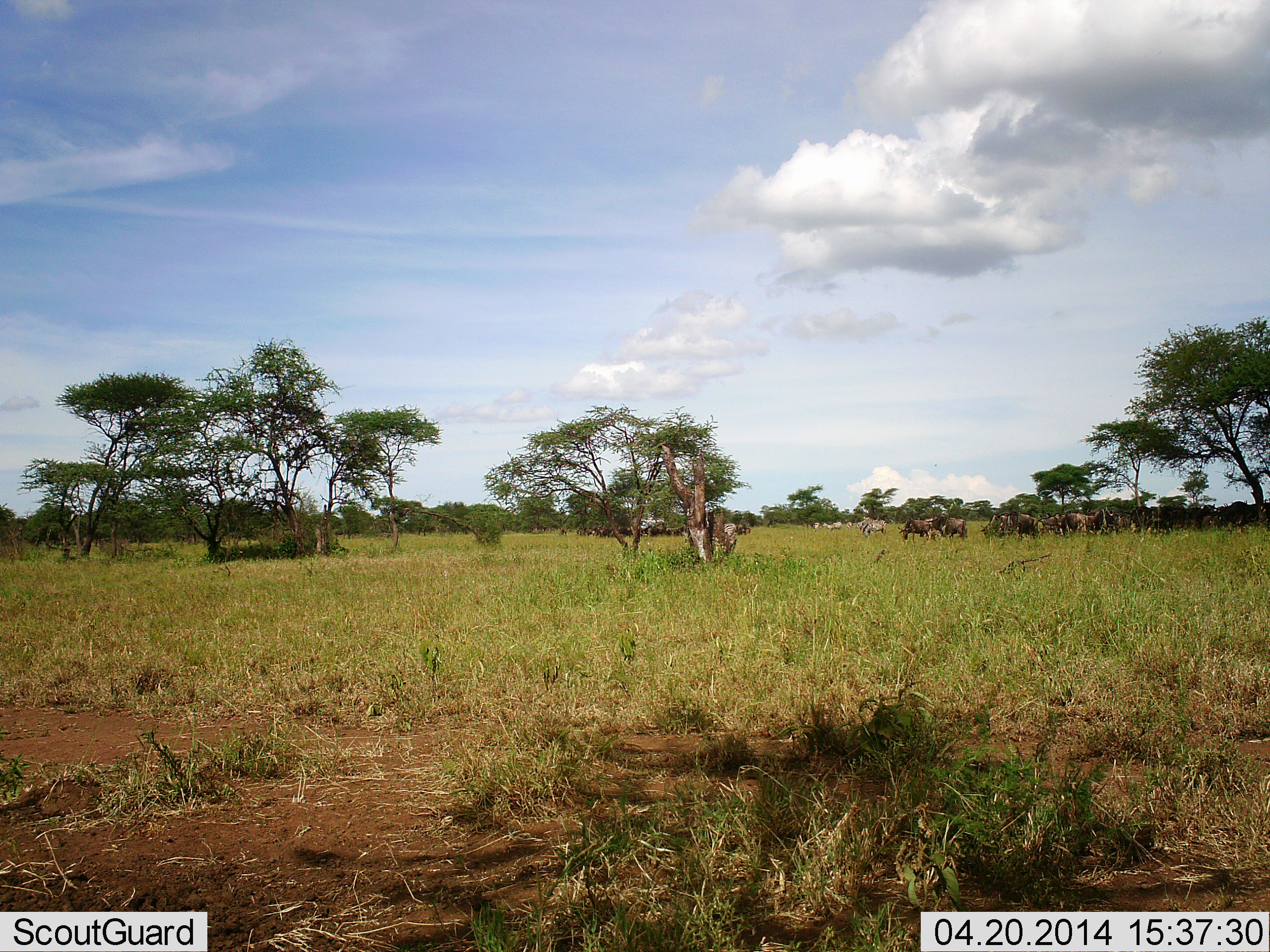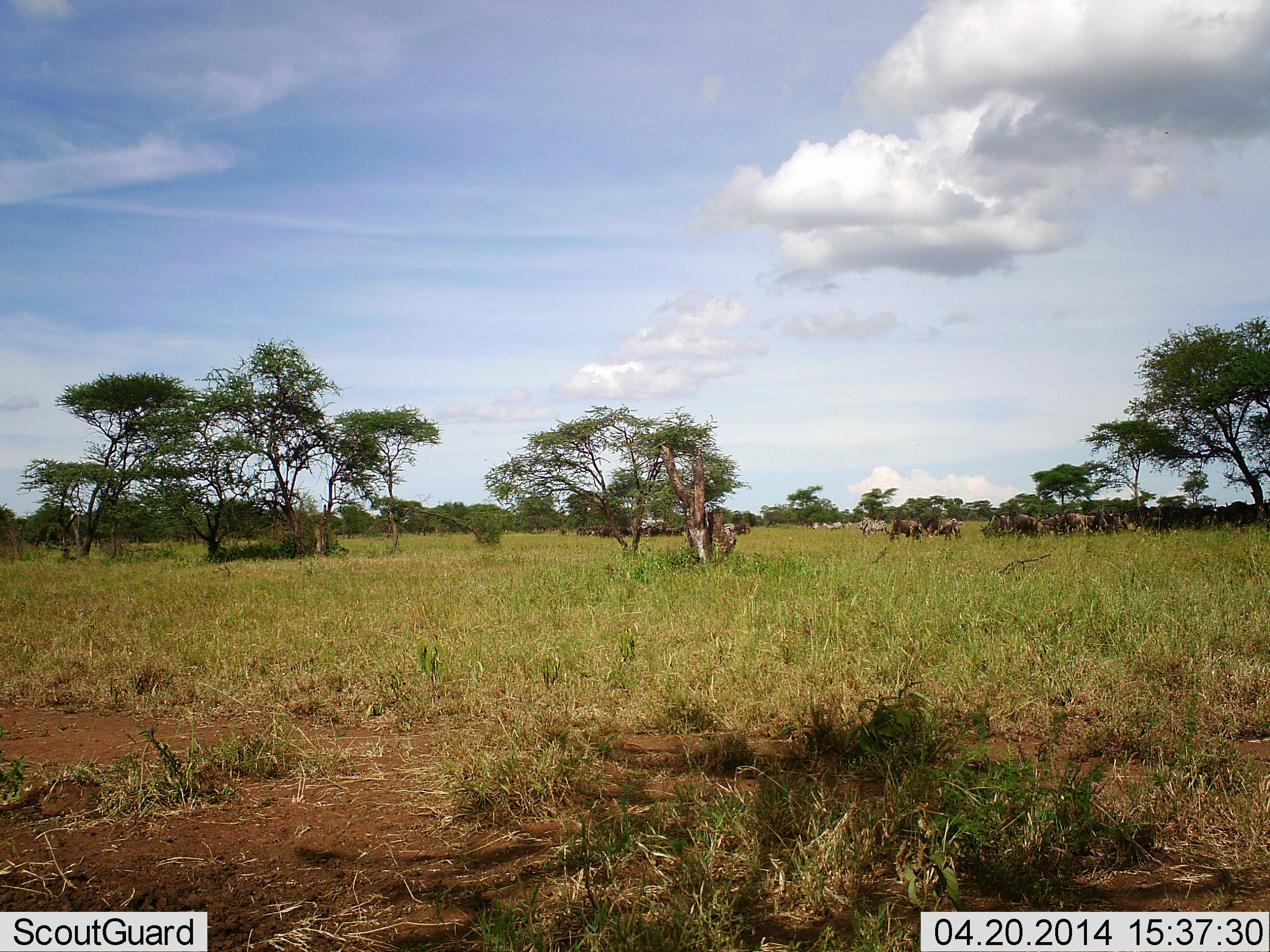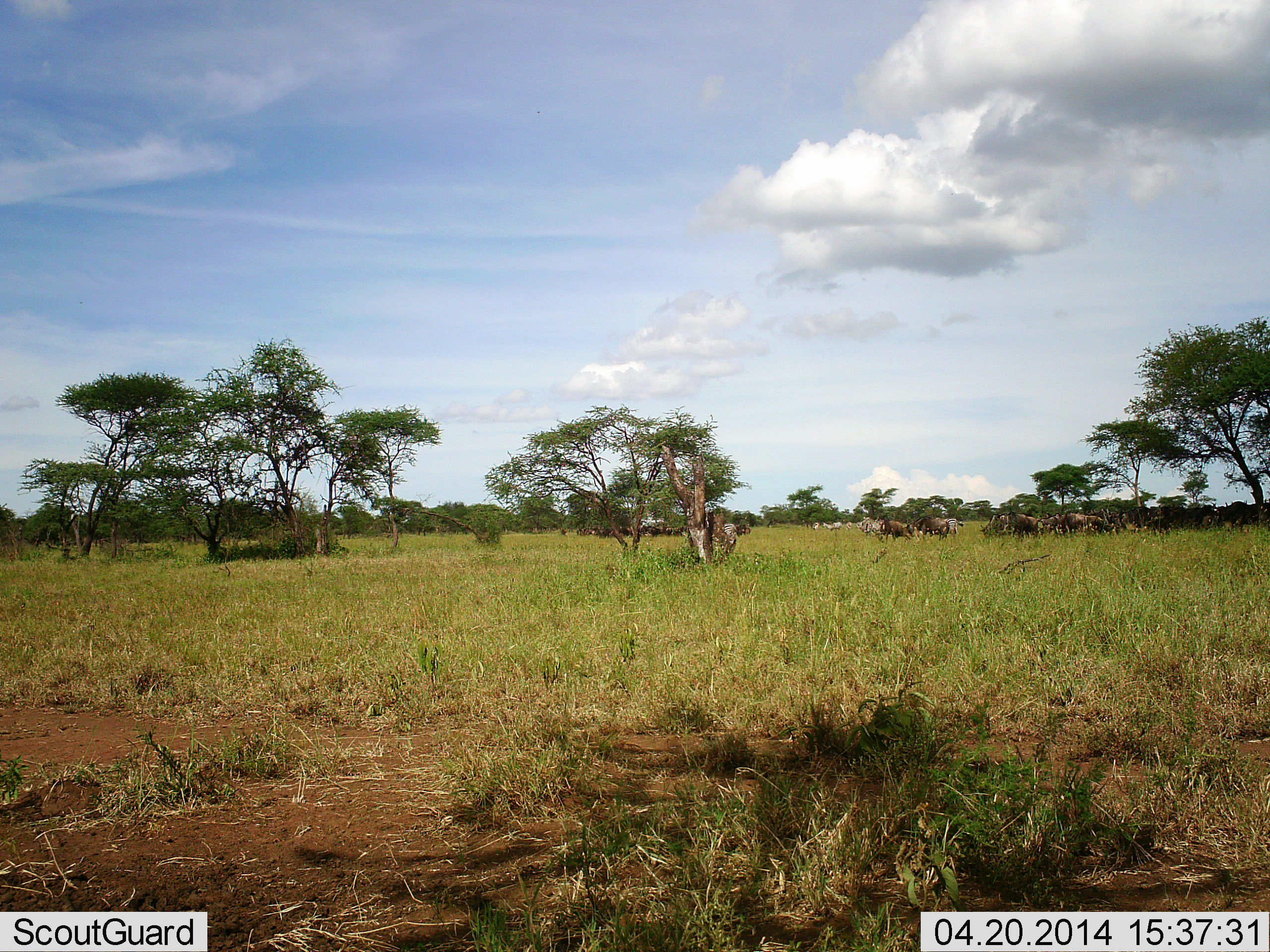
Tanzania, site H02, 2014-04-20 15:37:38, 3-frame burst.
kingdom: Animalia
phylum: Chordata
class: Mammalia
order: Artiodactyla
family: Bovidae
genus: Connochaetes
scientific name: Connochaetes taurinus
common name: blue wildebeest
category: wildebeest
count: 11-50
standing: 71%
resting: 18%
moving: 53%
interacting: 12%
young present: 0%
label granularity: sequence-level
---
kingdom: Animalia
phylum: Chordata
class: Mammalia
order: Perissodactyla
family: Equidae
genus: Equus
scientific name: Equus quagga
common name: plains zebra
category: zebra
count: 5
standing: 73%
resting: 0%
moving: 27%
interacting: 9%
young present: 0%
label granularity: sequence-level